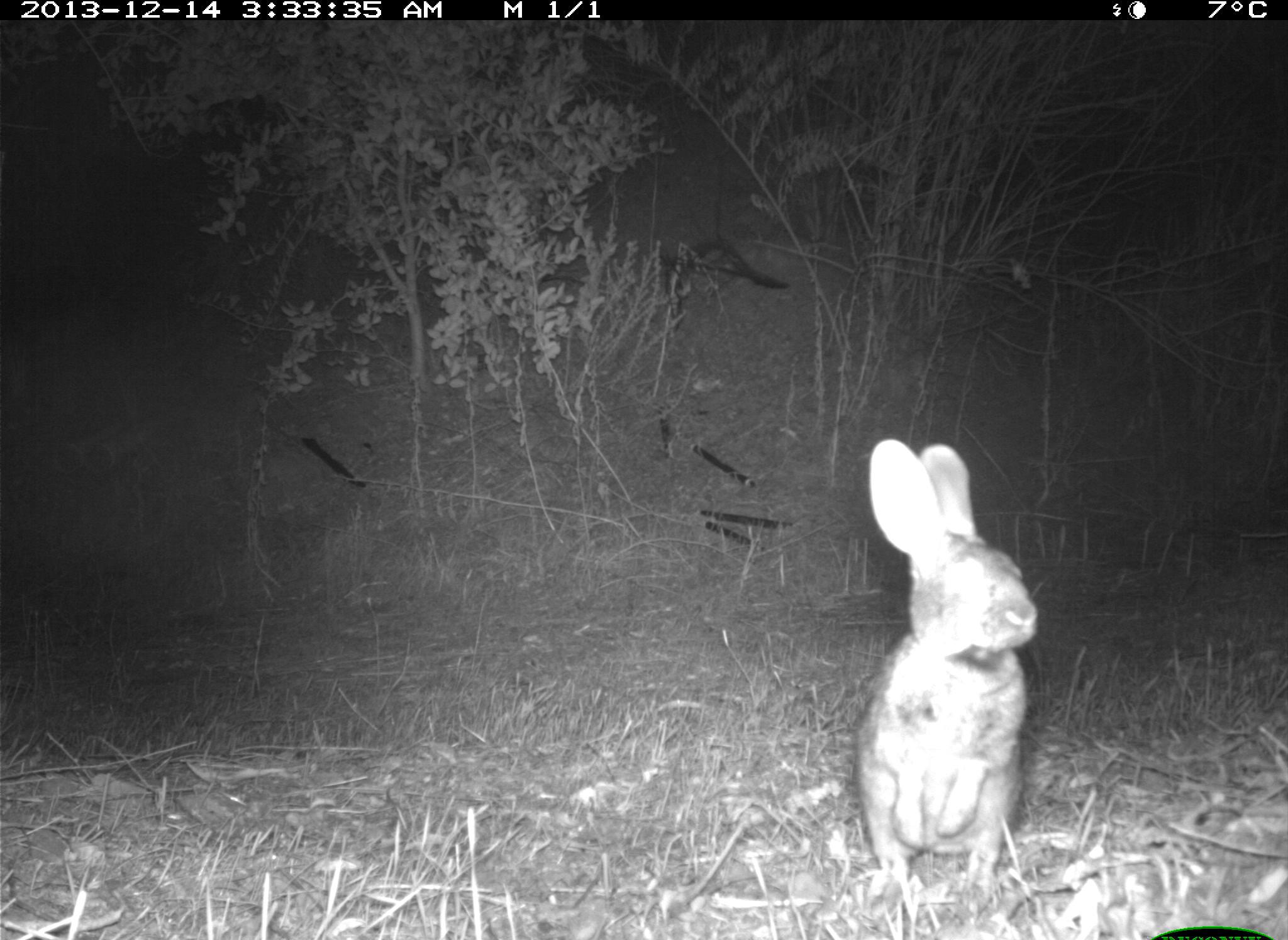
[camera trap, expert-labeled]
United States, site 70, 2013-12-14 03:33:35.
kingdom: Animalia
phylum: Chordata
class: Mammalia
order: Lagomorpha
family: Leporidae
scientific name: Leporidae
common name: rabbits and hares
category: rabbit